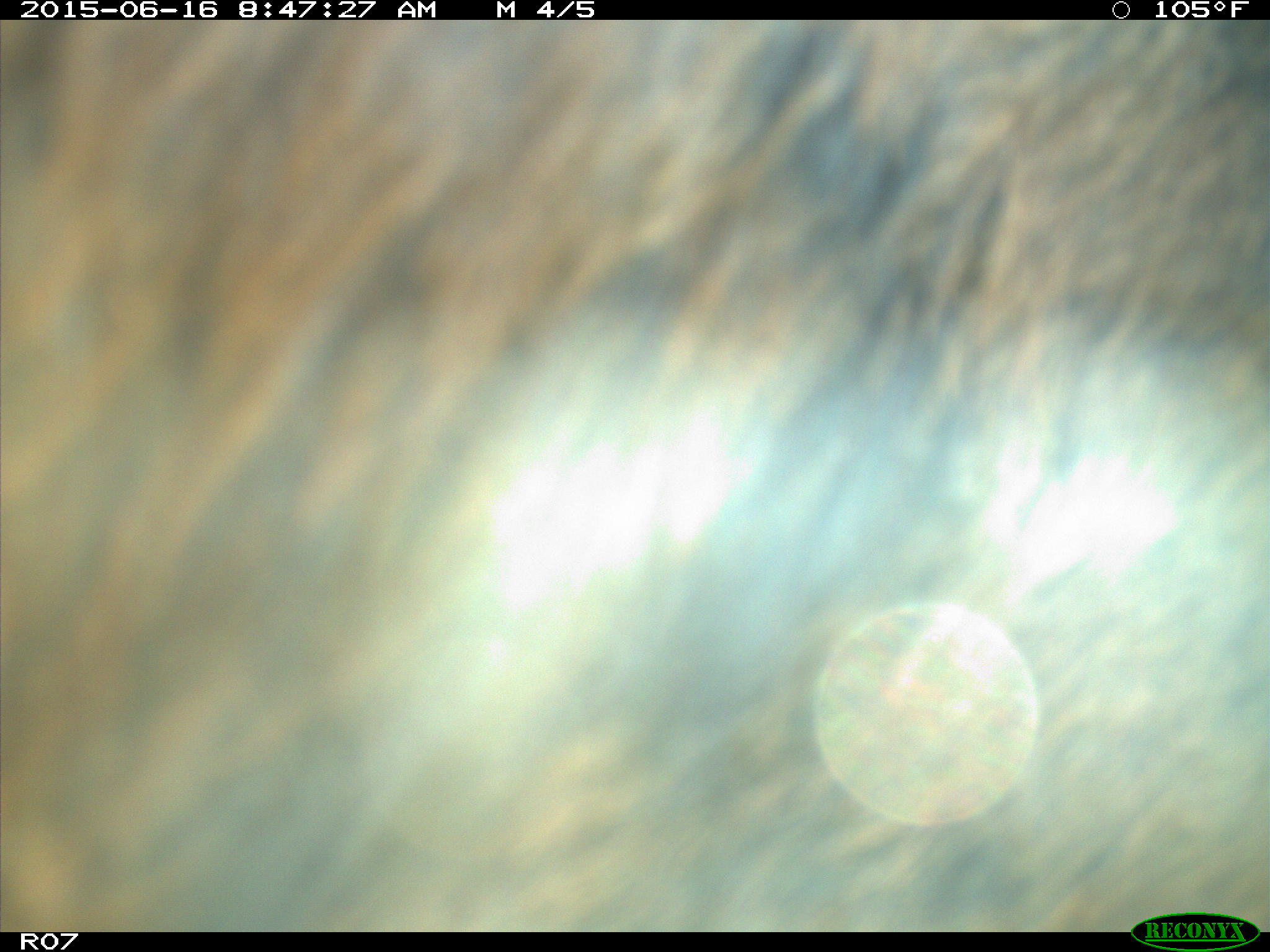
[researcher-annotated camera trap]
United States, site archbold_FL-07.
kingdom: Animalia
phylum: Chordata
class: Mammalia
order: Artiodactyla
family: Bovidae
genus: Bos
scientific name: Bos taurus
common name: domestic cow